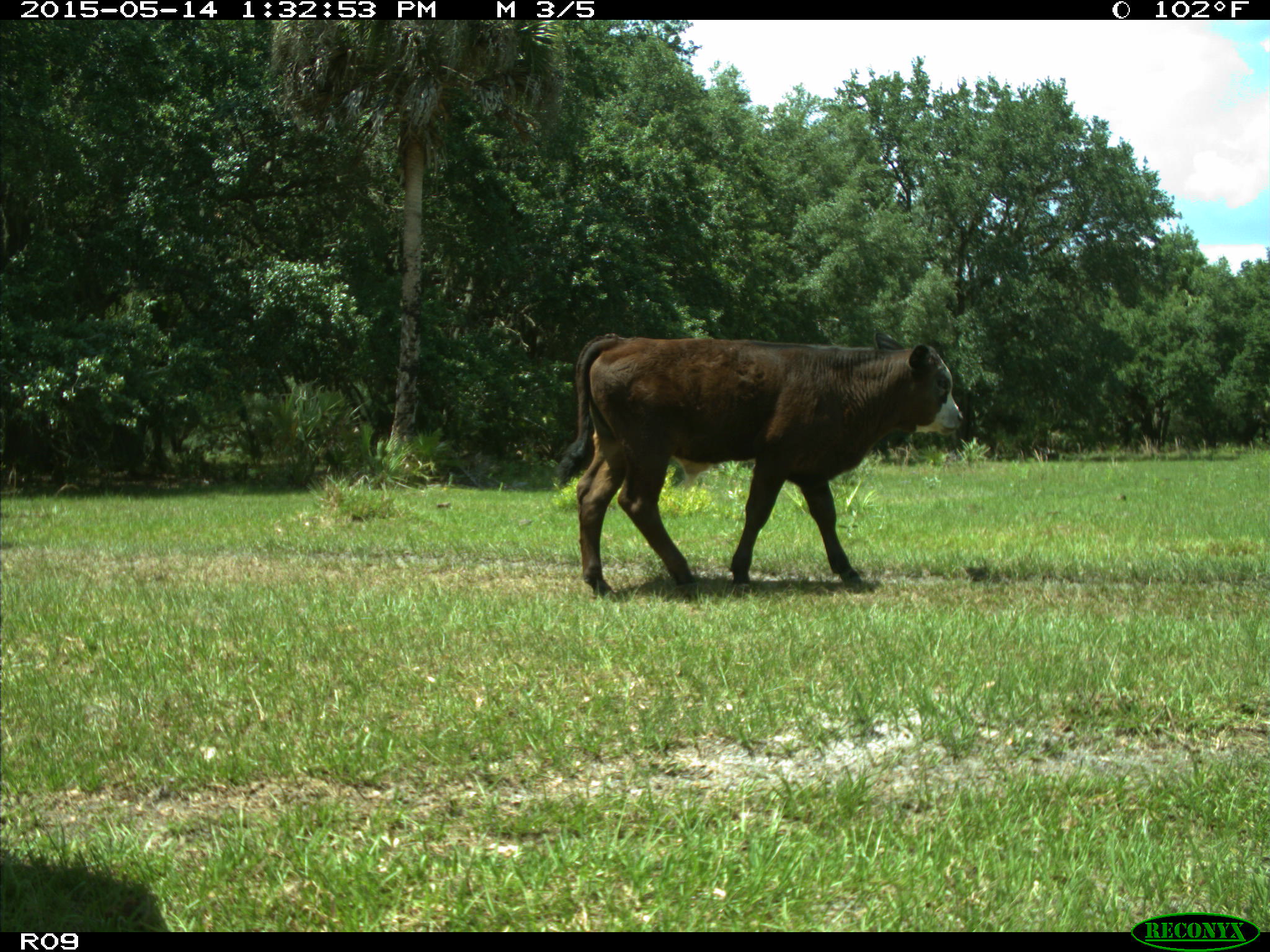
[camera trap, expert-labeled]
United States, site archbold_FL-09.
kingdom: Animalia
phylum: Chordata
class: Mammalia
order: Artiodactyla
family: Bovidae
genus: Bos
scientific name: Bos taurus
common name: domestic cow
Bos taurus (domestic cow).